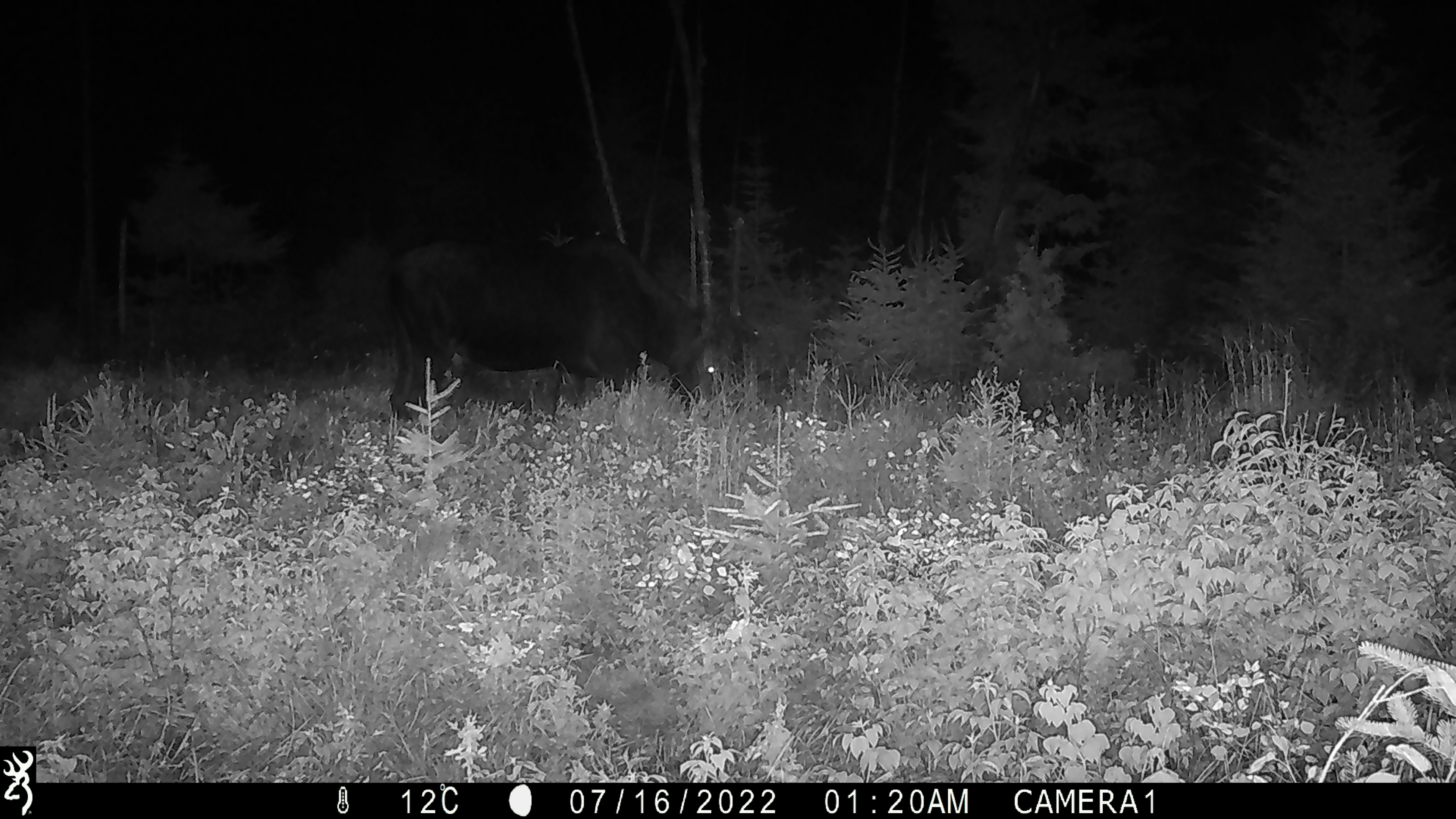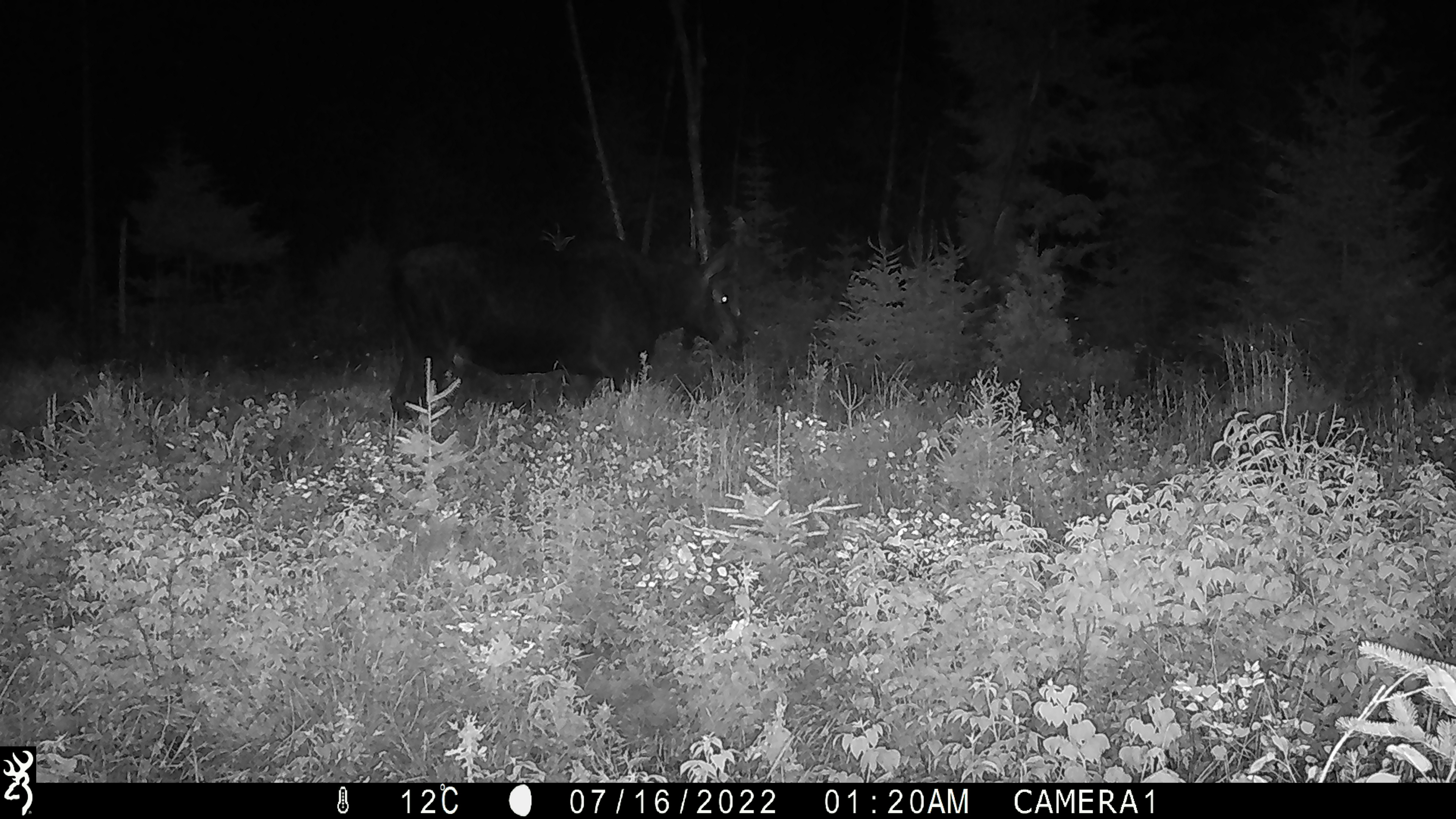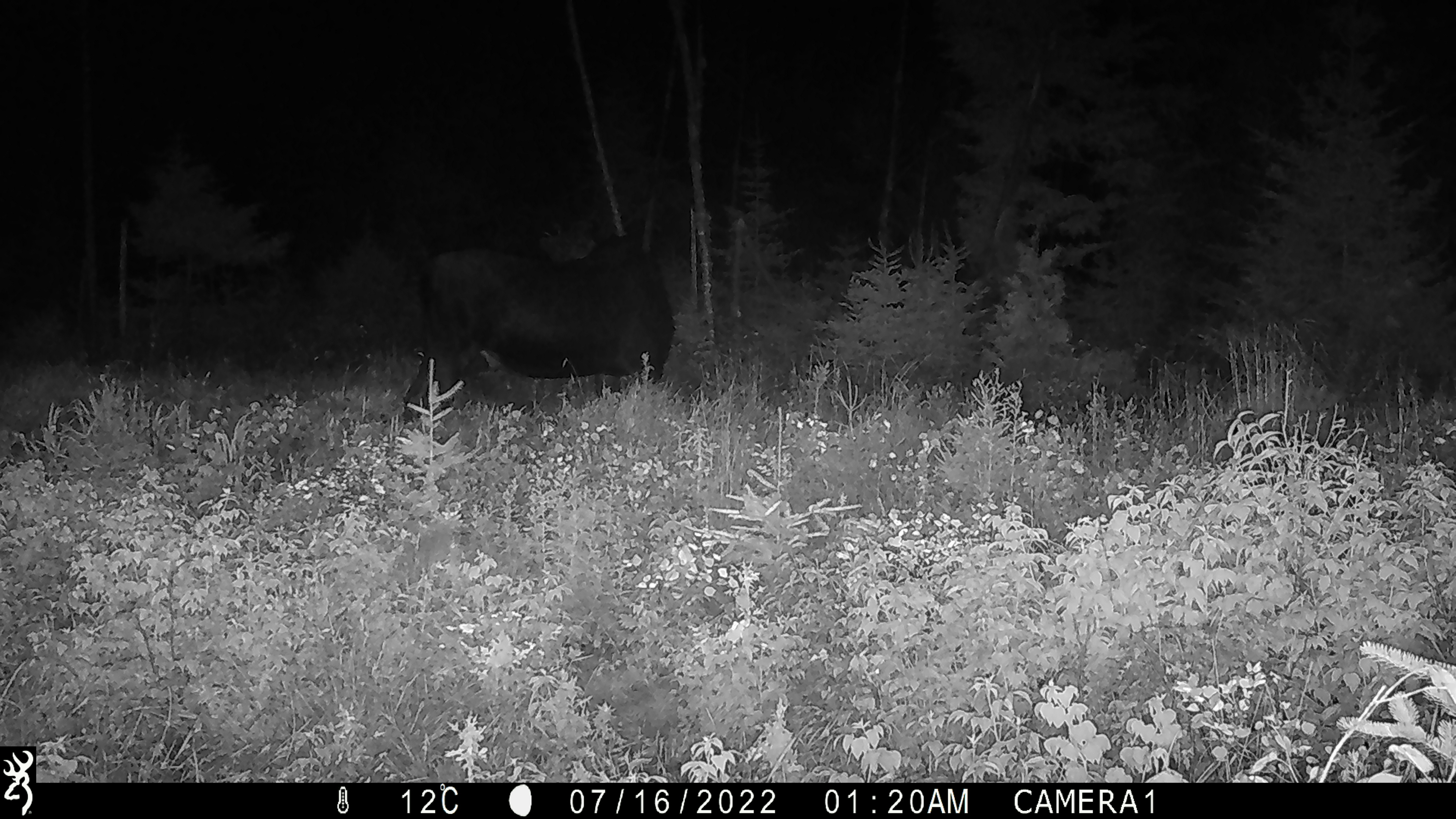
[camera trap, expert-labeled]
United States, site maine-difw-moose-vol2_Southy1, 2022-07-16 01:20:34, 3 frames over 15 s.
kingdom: Animalia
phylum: Chordata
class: Mammalia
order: Artiodactyla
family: Cervidae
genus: Alces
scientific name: Alces alces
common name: moose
Moose (Alces alces).